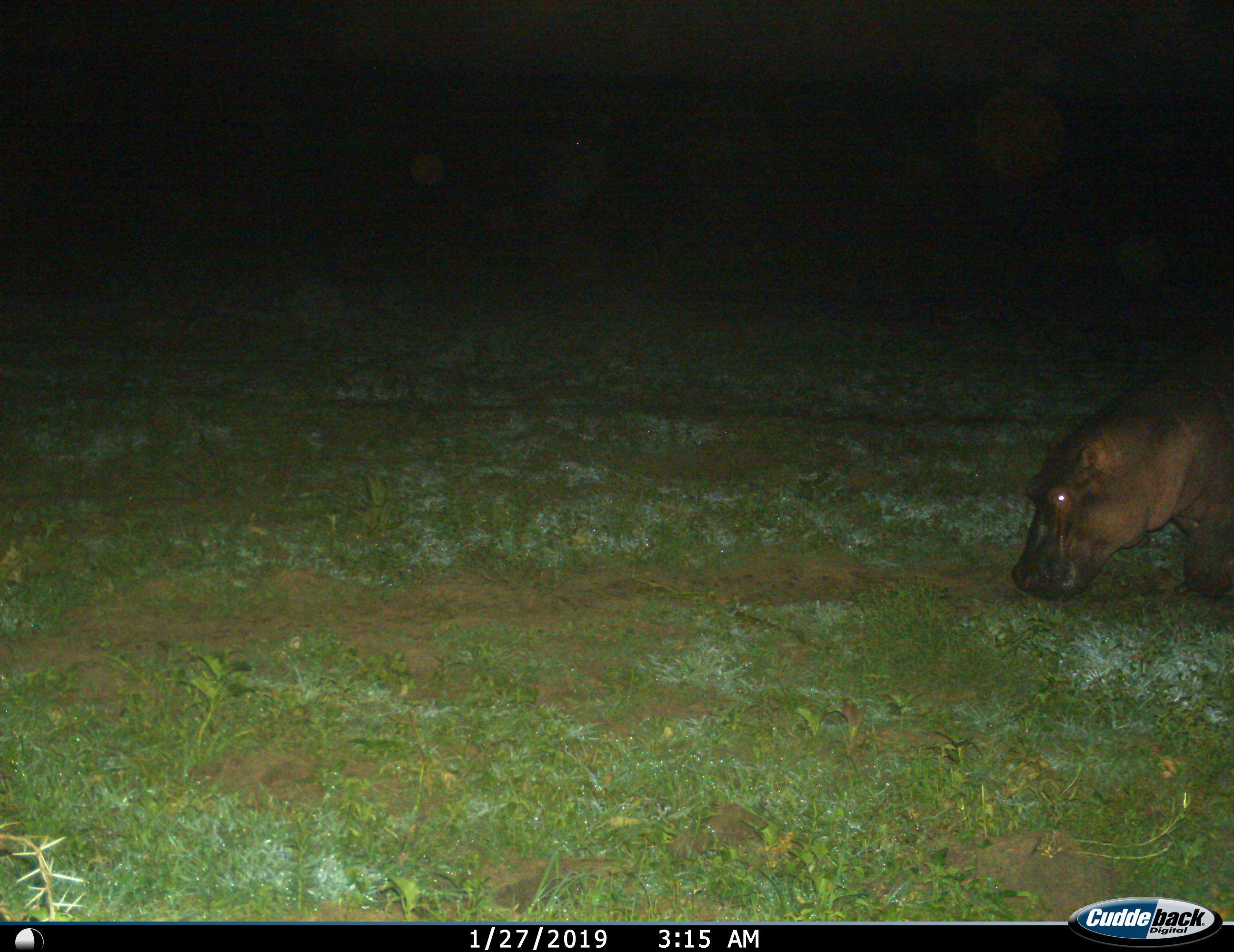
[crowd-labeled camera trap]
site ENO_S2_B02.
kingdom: Animalia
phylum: Chordata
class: Mammalia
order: Artiodactyla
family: Hippopotamidae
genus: Hippopotamus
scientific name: Hippopotamus amphibius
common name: hippopotamus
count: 1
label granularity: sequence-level